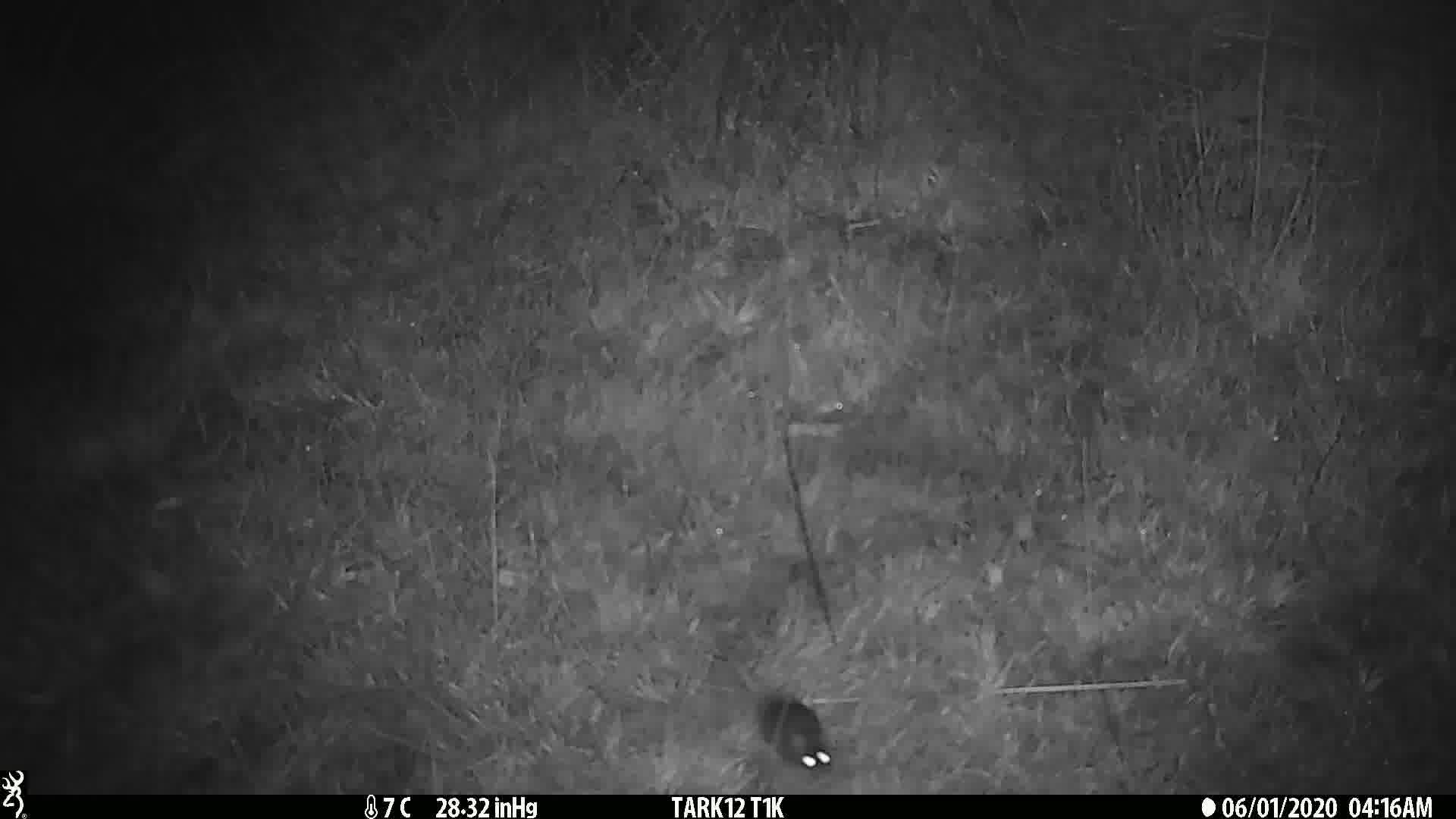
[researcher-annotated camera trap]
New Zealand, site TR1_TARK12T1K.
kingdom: Animalia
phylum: Chordata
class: Mammalia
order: Rodentia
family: Muridae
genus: Mus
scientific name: Mus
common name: mouse